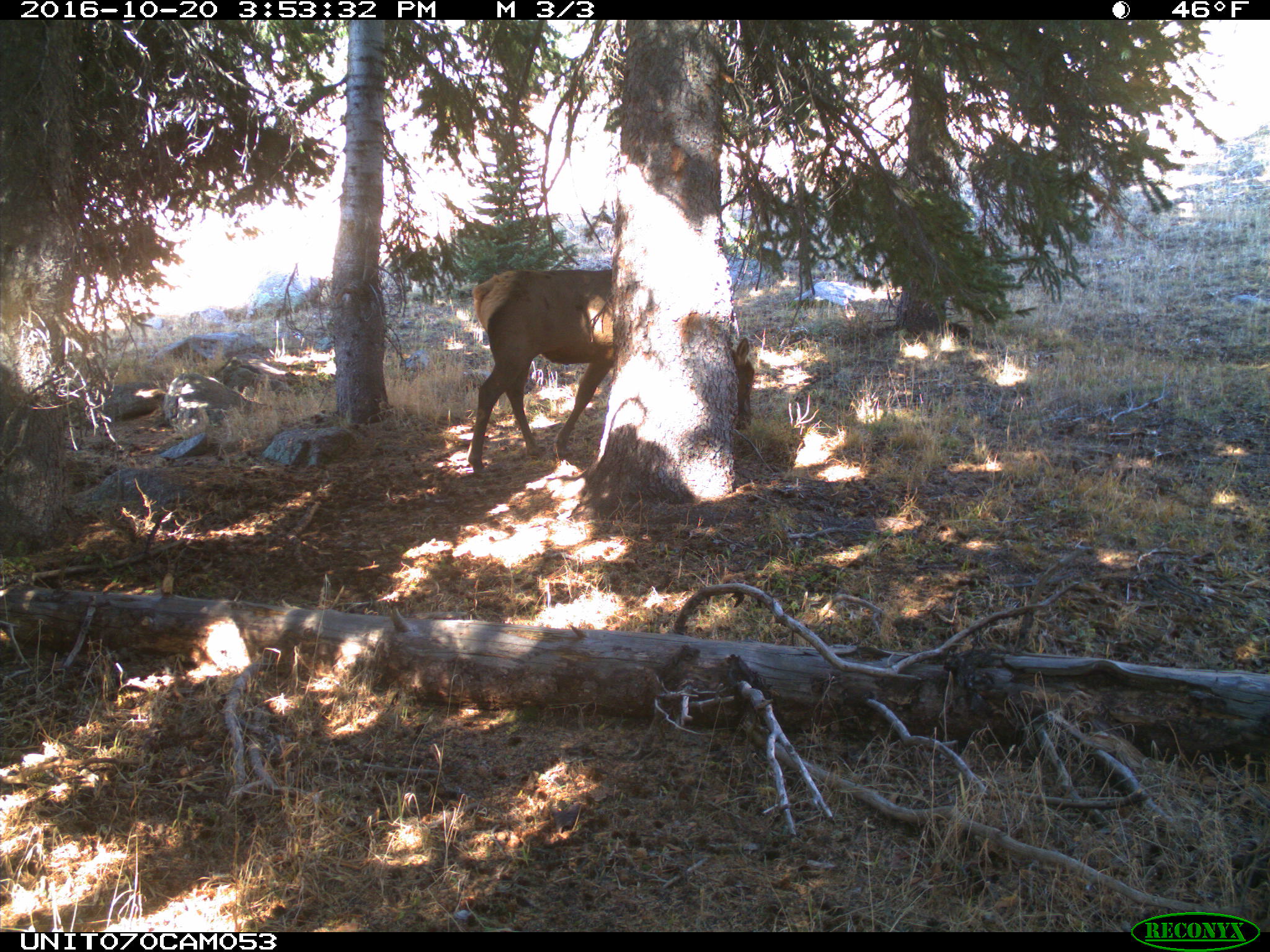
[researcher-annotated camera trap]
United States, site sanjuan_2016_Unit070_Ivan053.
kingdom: Animalia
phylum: Chordata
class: Mammalia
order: Artiodactyla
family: Cervidae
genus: Cervus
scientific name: Cervus elaphus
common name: red deer